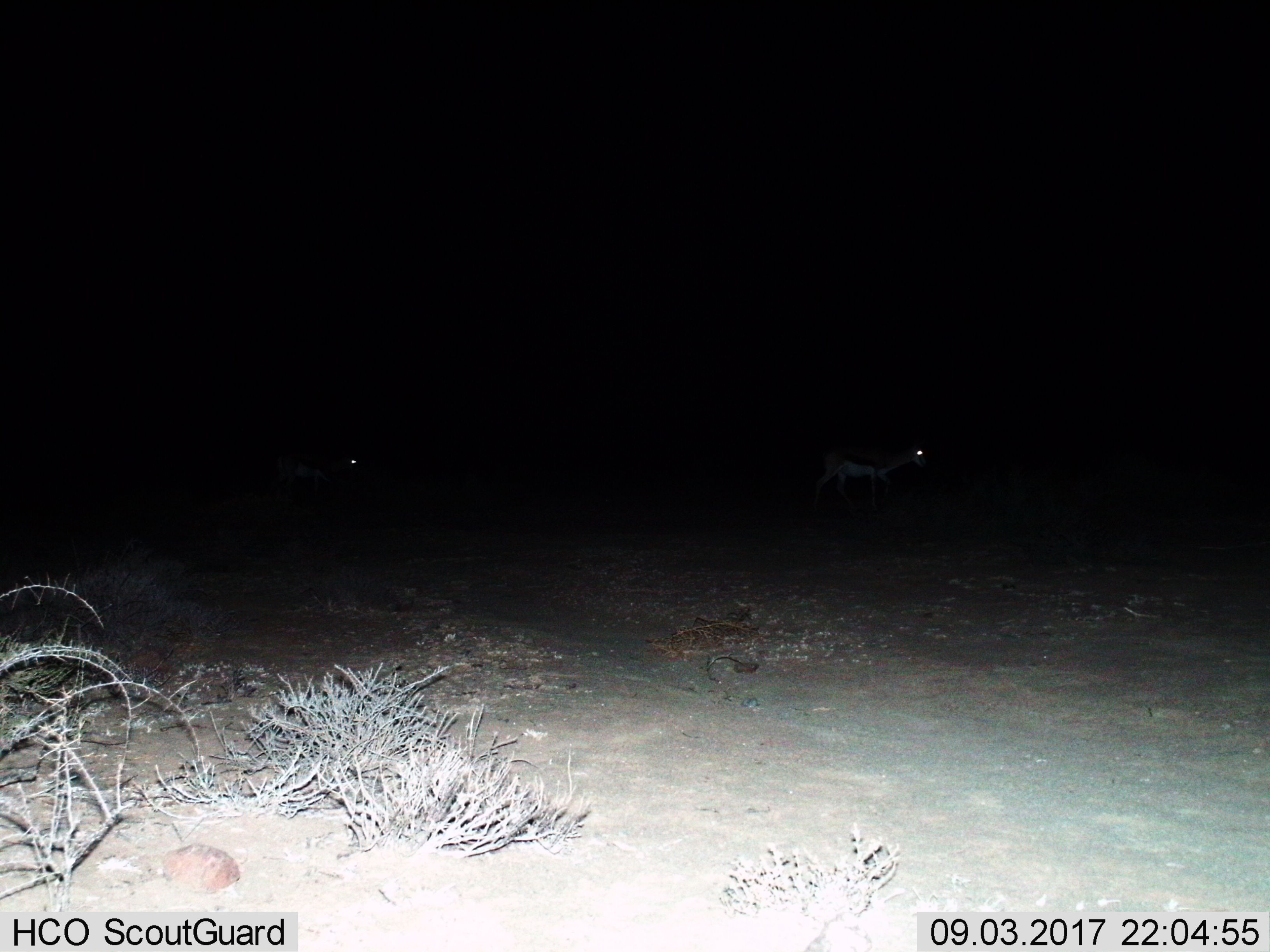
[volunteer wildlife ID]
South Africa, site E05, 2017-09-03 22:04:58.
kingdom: Animalia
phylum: Chordata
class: Mammalia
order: Artiodactyla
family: Bovidae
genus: Antidorcas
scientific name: Antidorcas marsupialis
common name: springbok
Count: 2.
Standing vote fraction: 20%.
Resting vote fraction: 0%.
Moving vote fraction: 100%.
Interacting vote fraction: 0%.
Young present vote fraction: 0%.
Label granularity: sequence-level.